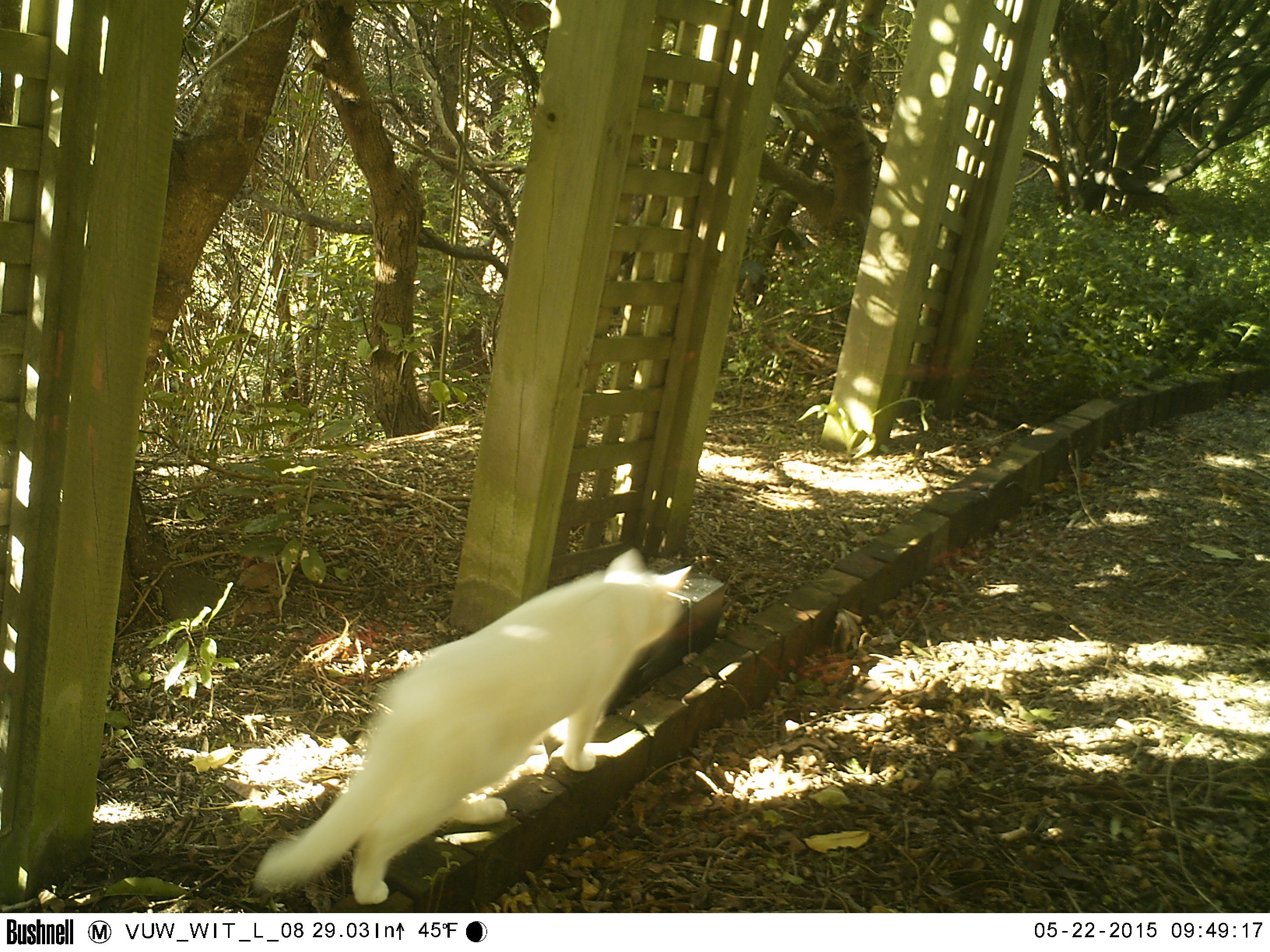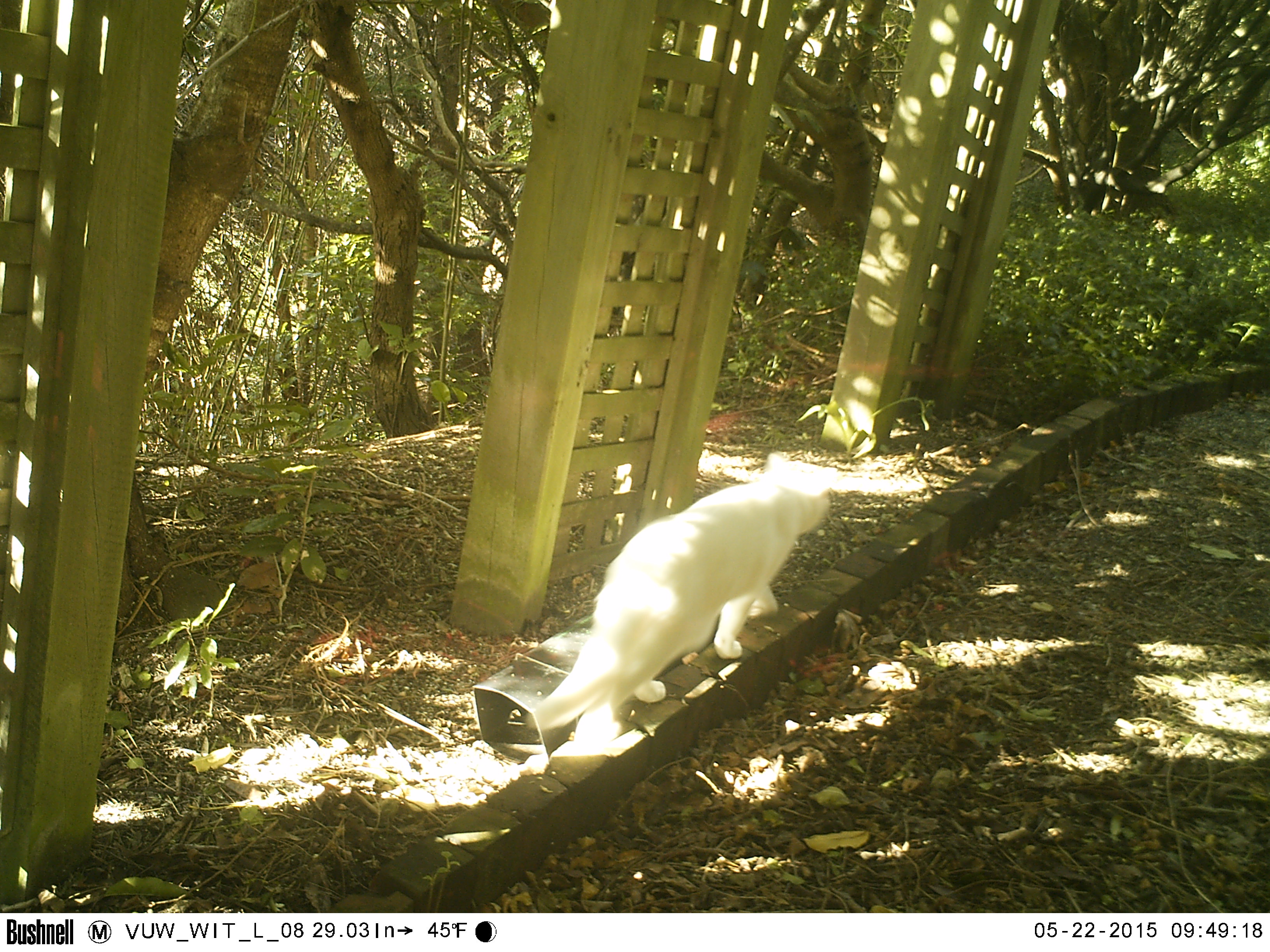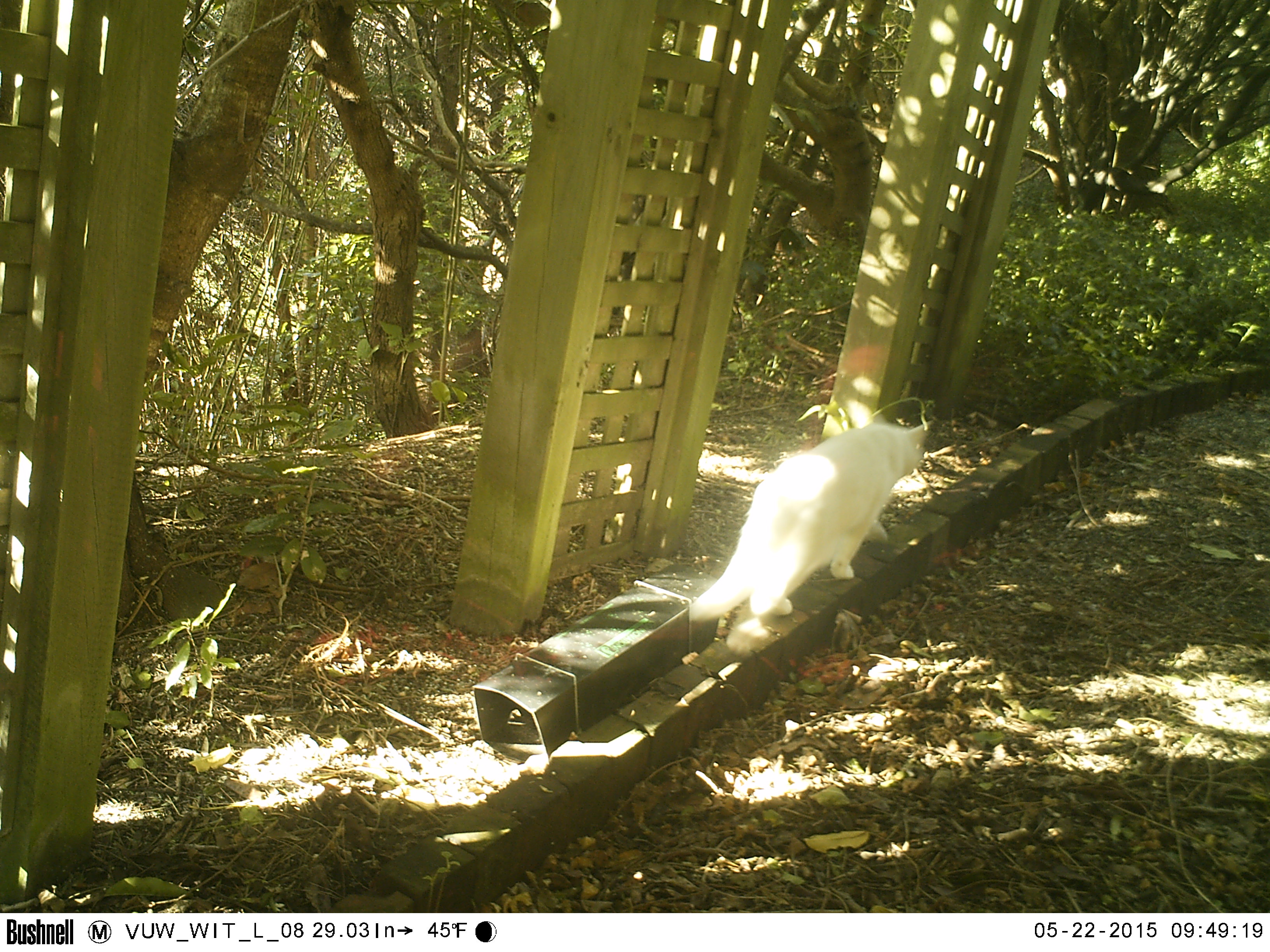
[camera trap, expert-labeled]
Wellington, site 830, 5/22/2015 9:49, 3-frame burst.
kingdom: Animalia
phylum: Chordata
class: Mammalia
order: Carnivora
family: Felidae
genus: Felis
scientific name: Felis catus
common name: cat